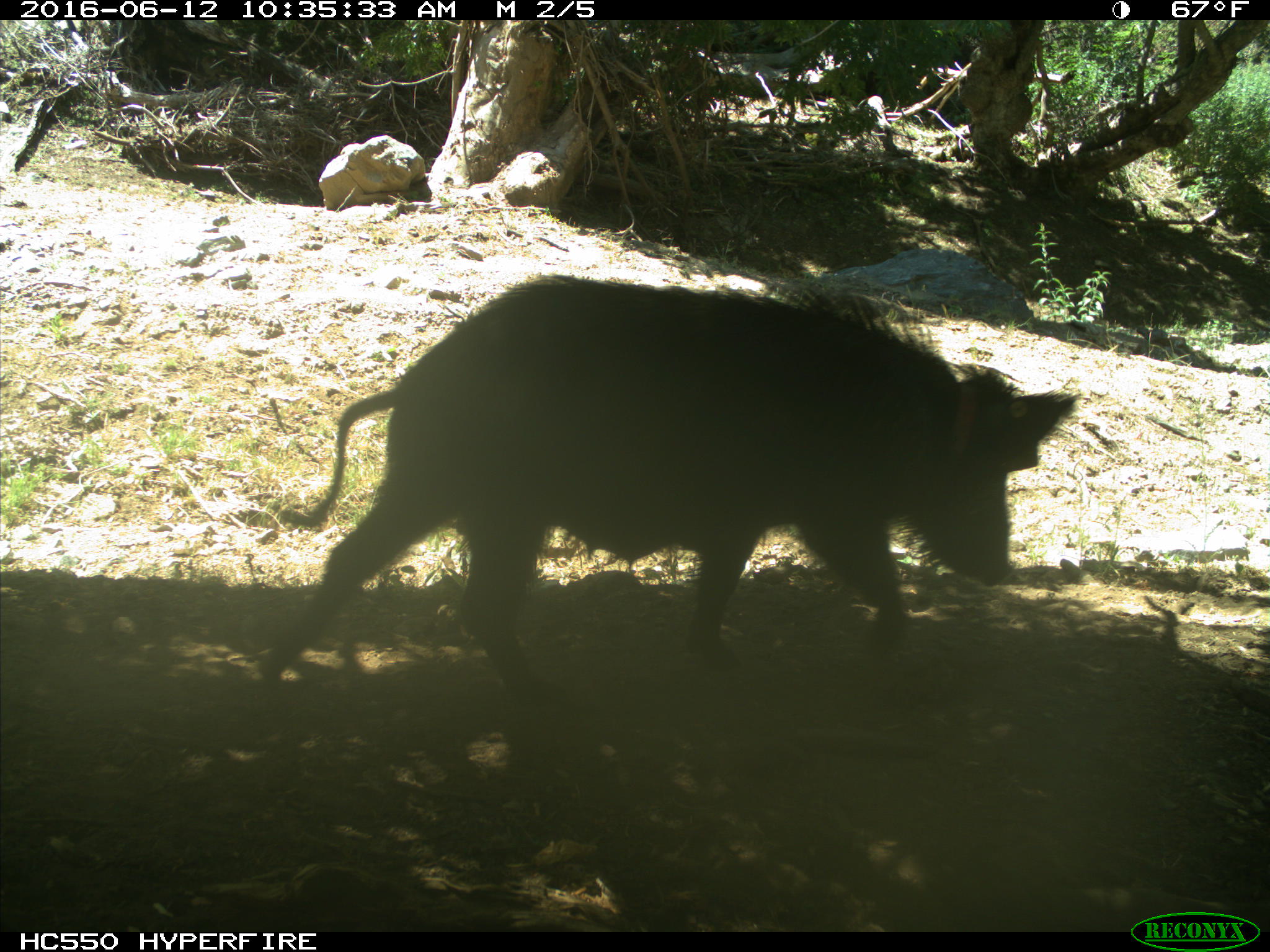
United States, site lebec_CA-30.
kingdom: Animalia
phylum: Chordata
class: Mammalia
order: Artiodactyla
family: Suidae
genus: Sus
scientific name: Sus scrofa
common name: wild boar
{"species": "Sus scrofa (wild boar)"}